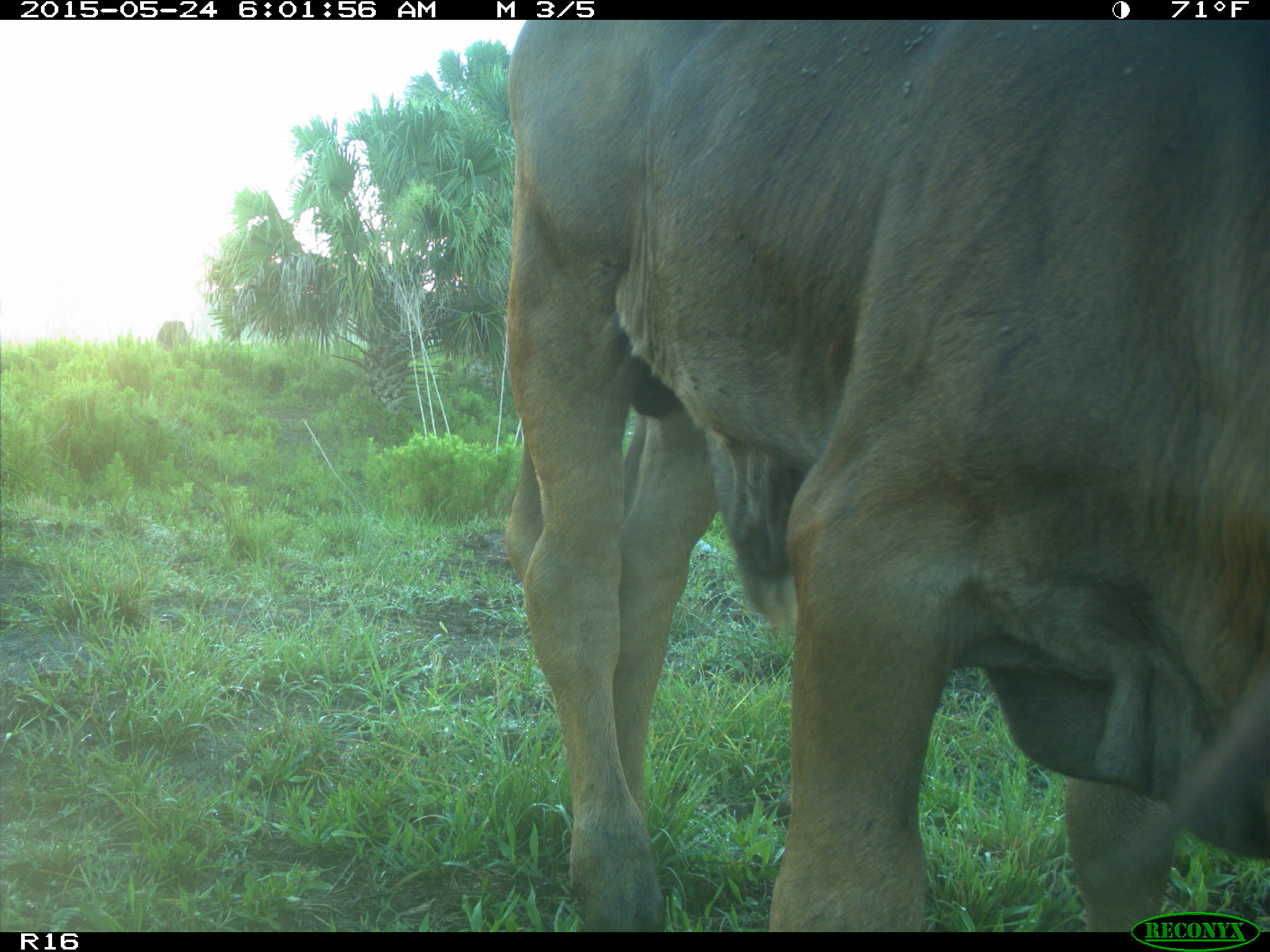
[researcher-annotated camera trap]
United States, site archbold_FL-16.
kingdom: Animalia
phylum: Chordata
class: Mammalia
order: Artiodactyla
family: Bovidae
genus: Bos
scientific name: Bos taurus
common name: domestic cow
Bos taurus (domestic cow).